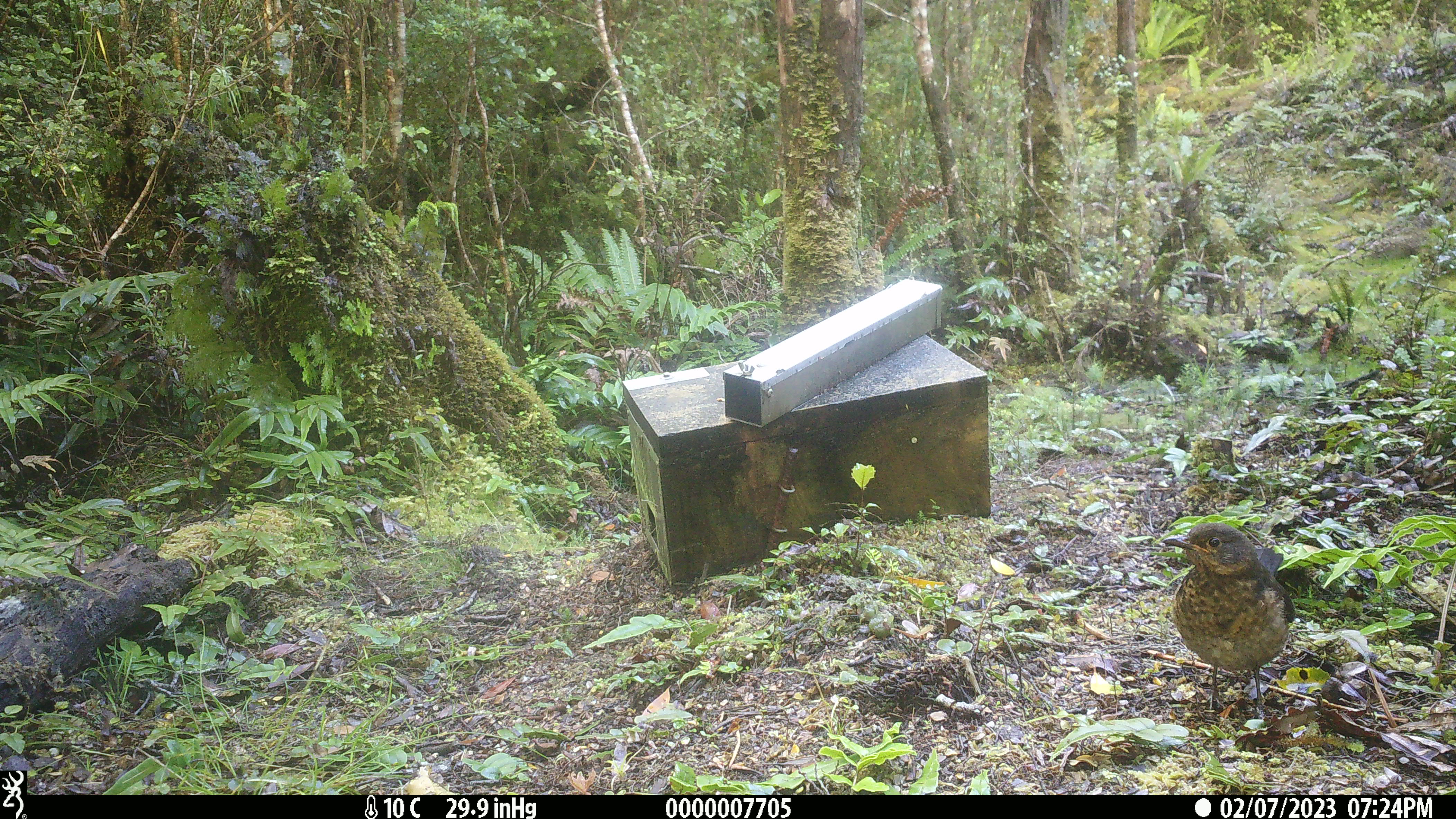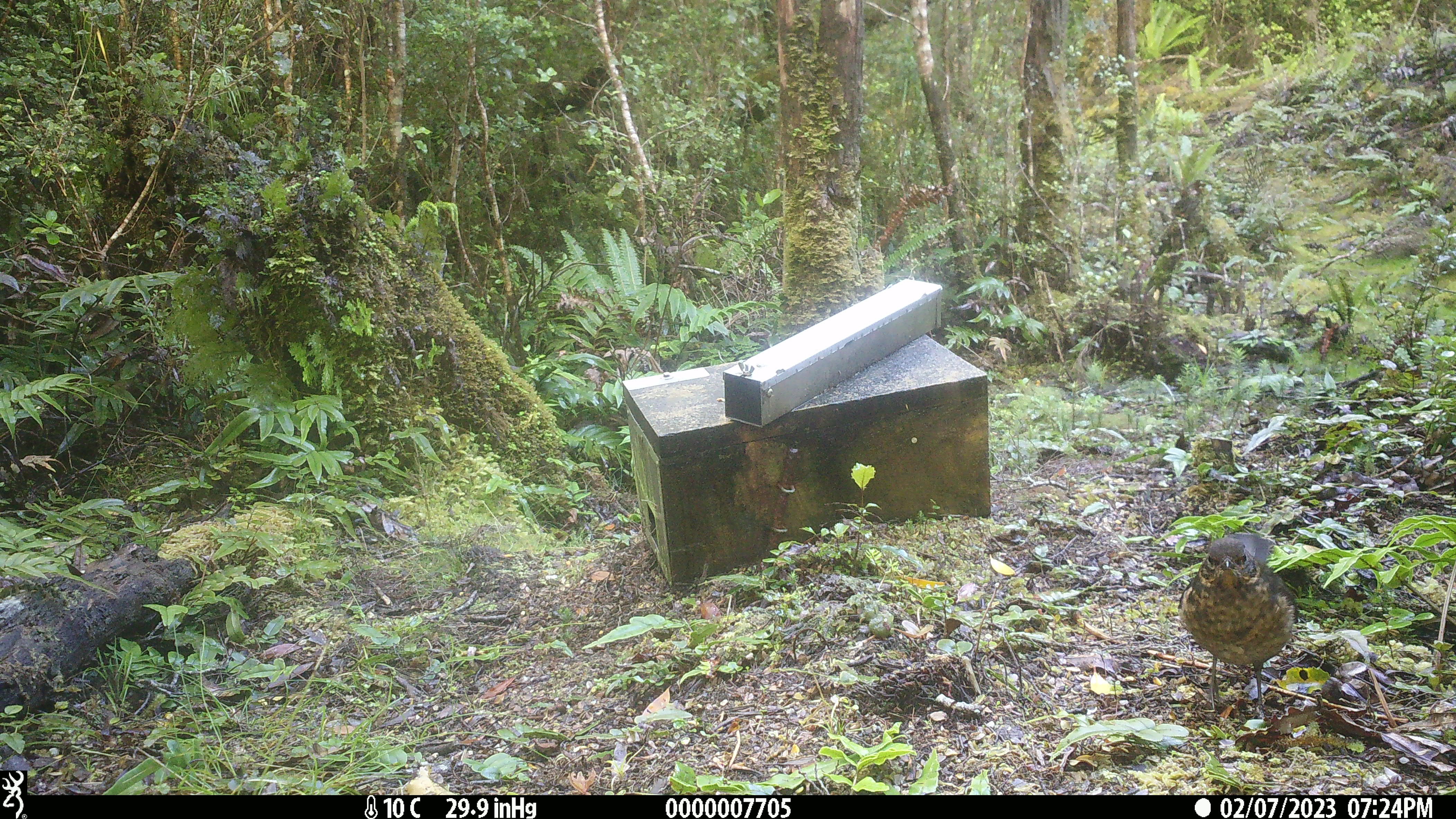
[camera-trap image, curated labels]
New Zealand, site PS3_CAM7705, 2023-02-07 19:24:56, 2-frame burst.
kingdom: Animalia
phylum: Chordata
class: Aves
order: Passeriformes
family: Turdidae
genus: Turdus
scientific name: Turdus merula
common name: eurasian blackbird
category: blackbird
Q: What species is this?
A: Blackbird (eurasian blackbird) (Turdus merula).